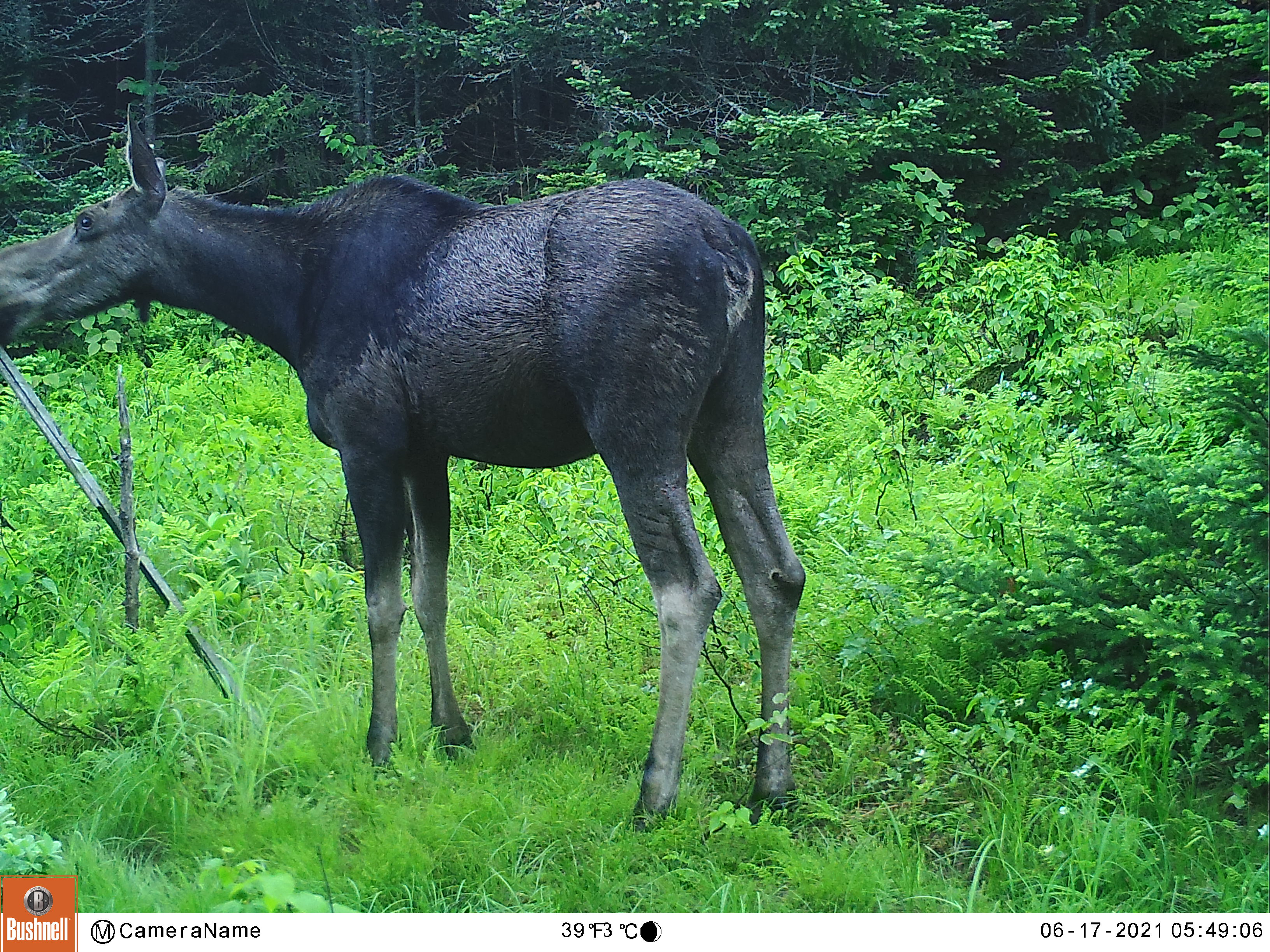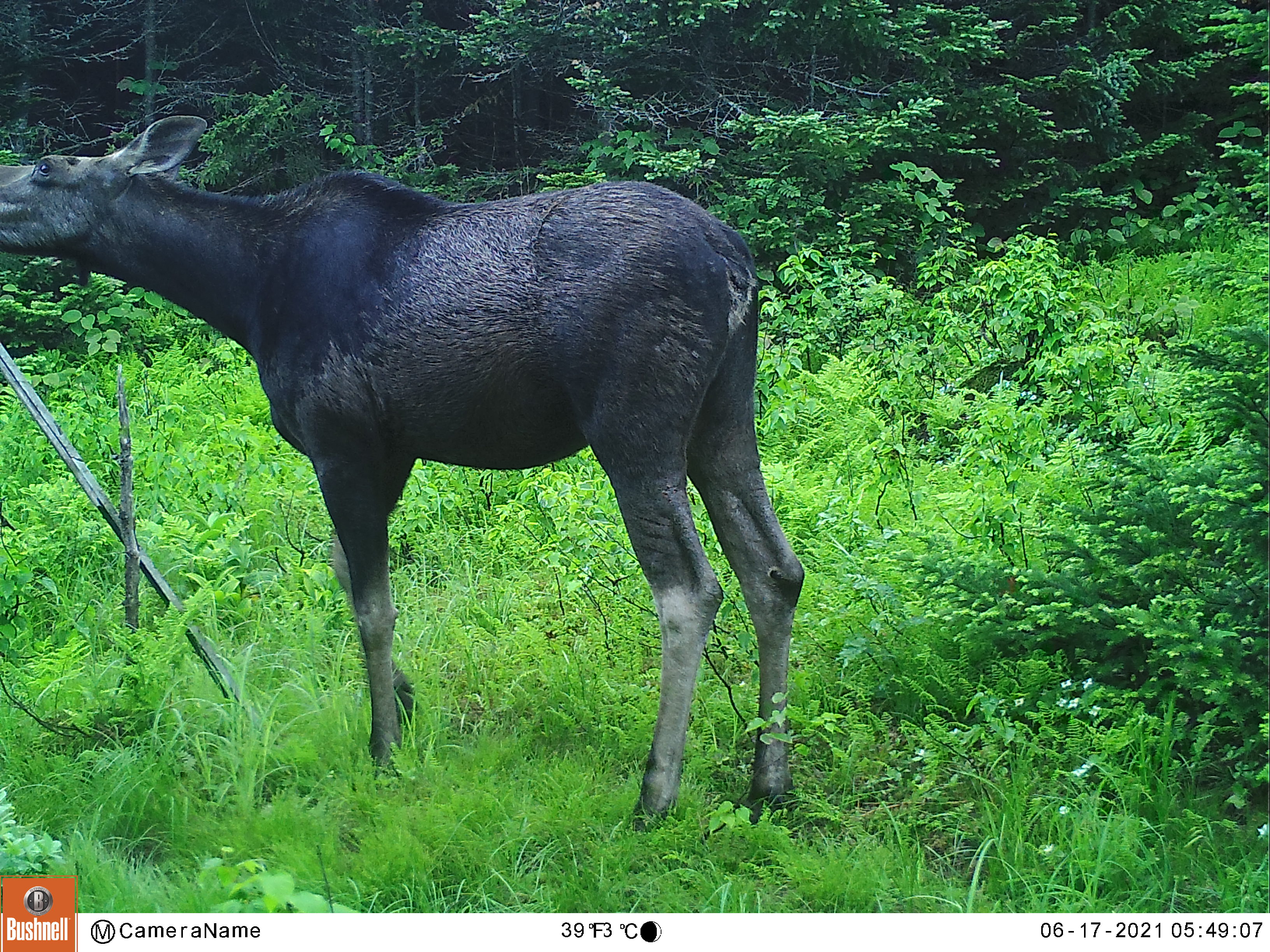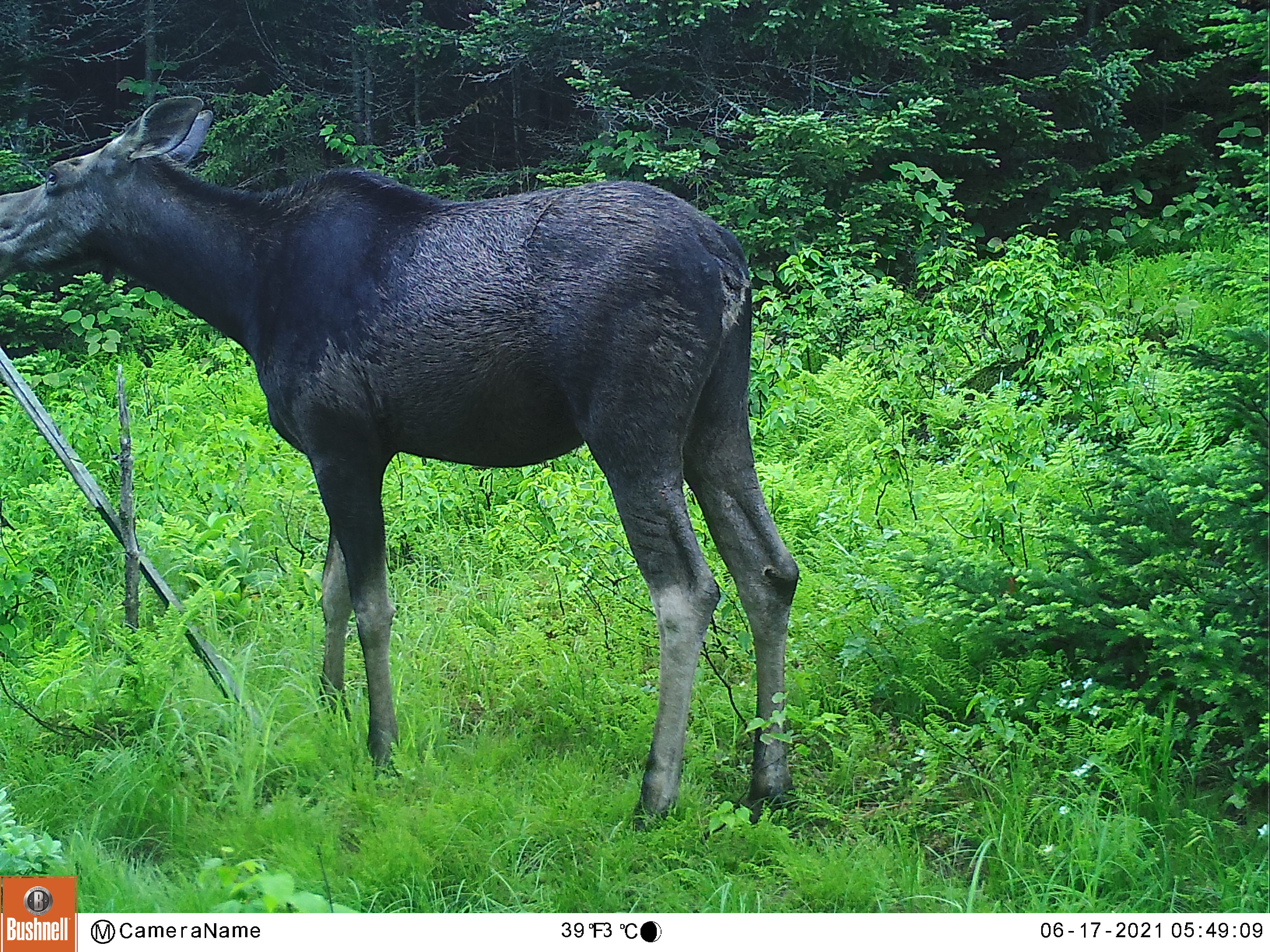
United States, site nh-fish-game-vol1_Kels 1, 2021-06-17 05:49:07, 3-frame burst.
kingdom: Animalia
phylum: Chordata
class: Mammalia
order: Artiodactyla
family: Cervidae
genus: Alces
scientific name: Alces alces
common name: moose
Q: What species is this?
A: Moose (Alces alces).